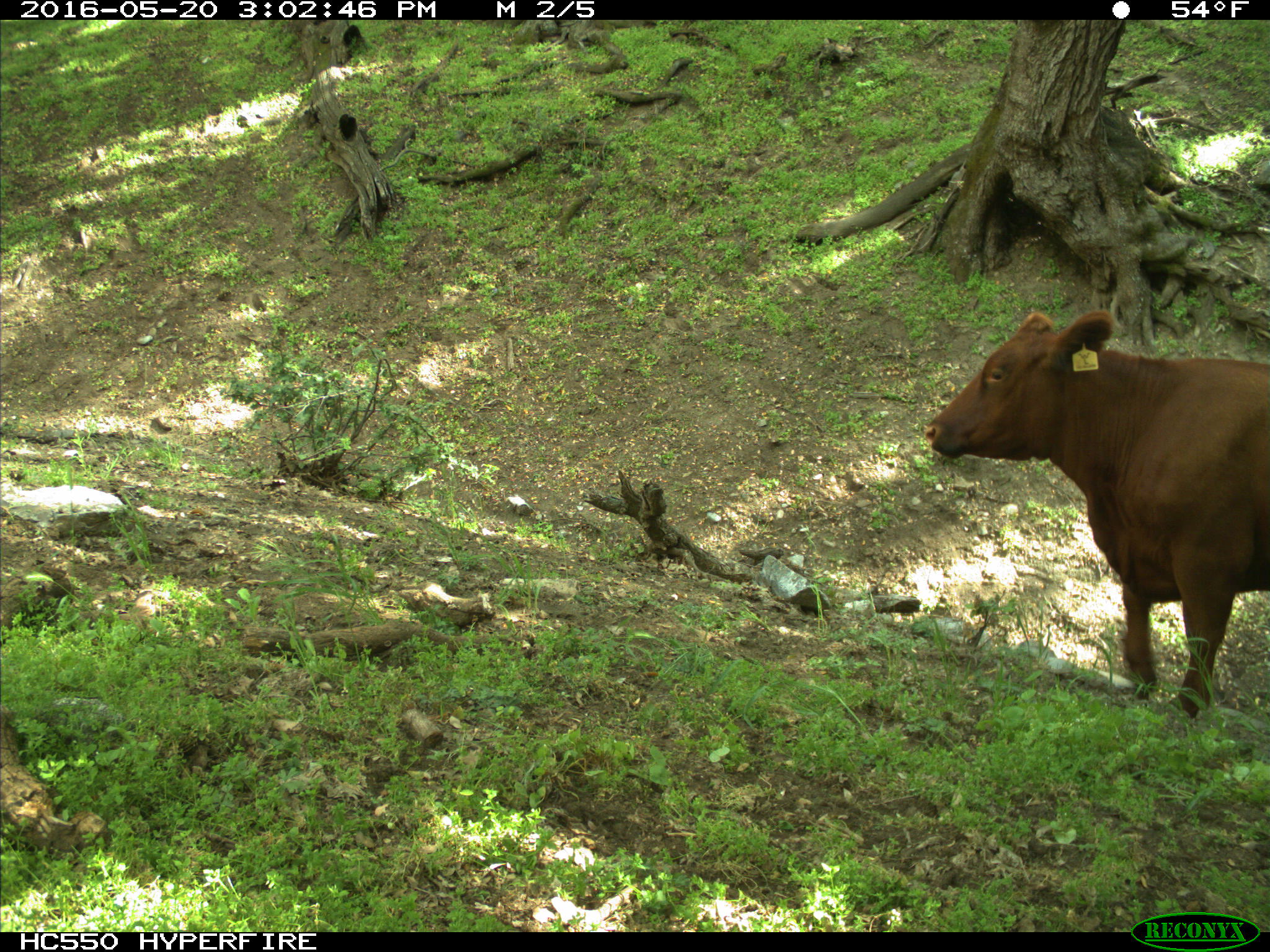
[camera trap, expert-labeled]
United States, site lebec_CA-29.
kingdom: Animalia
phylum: Chordata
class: Mammalia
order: Artiodactyla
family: Bovidae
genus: Bos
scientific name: Bos taurus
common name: domestic cow